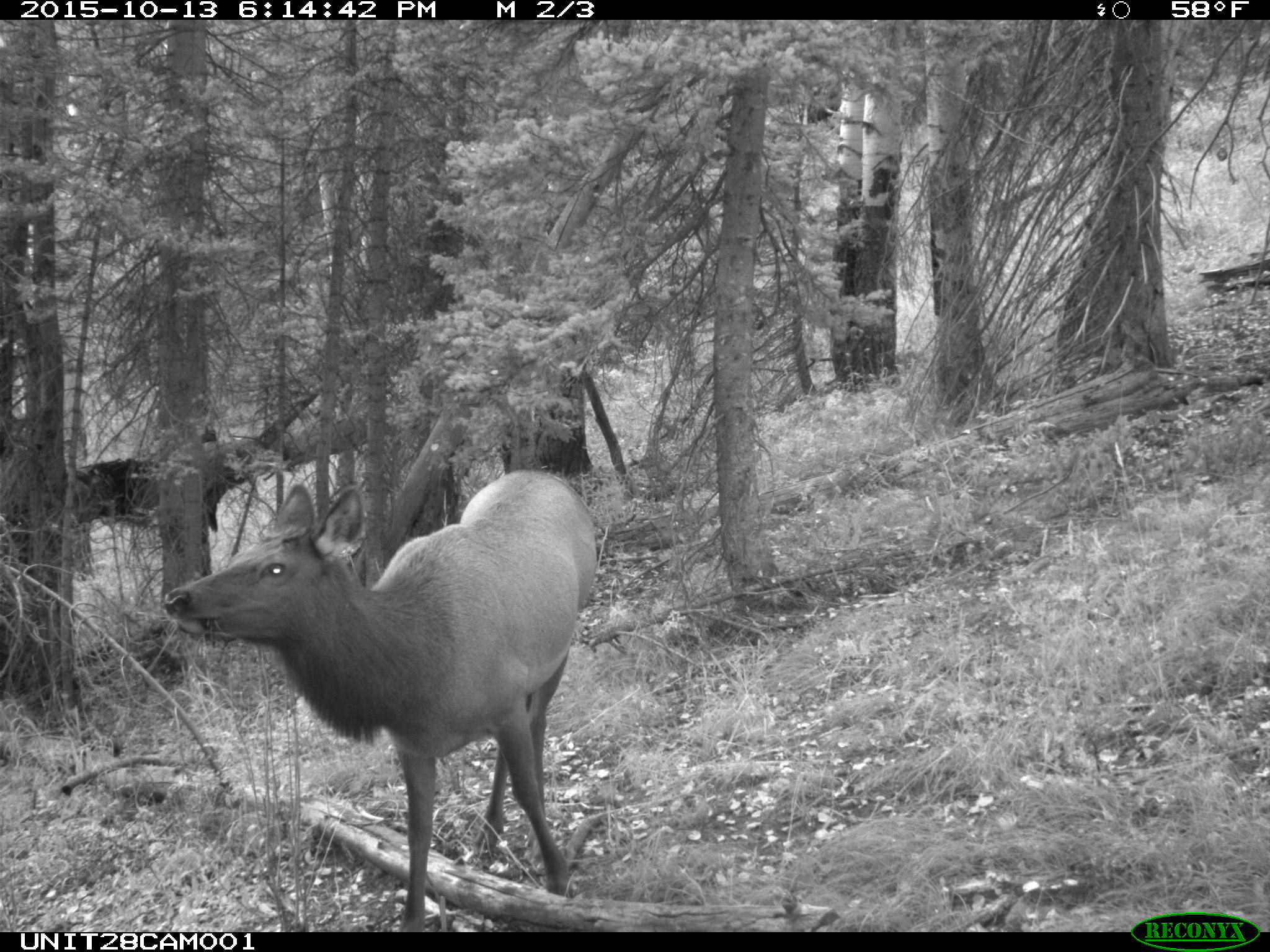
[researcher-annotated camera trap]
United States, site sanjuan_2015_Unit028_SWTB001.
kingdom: Animalia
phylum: Chordata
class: Mammalia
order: Artiodactyla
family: Cervidae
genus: Cervus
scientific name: Cervus elaphus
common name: red deer